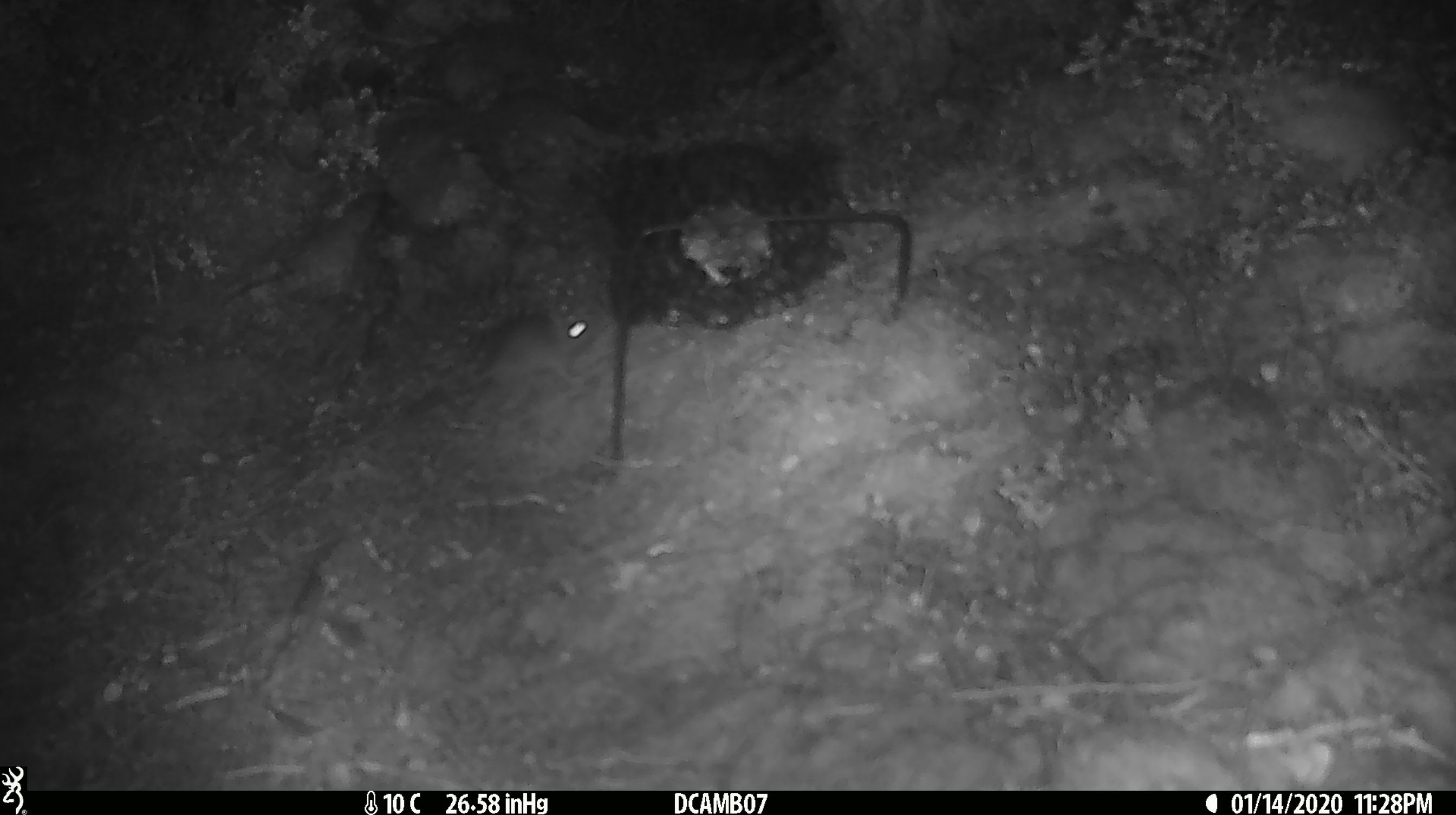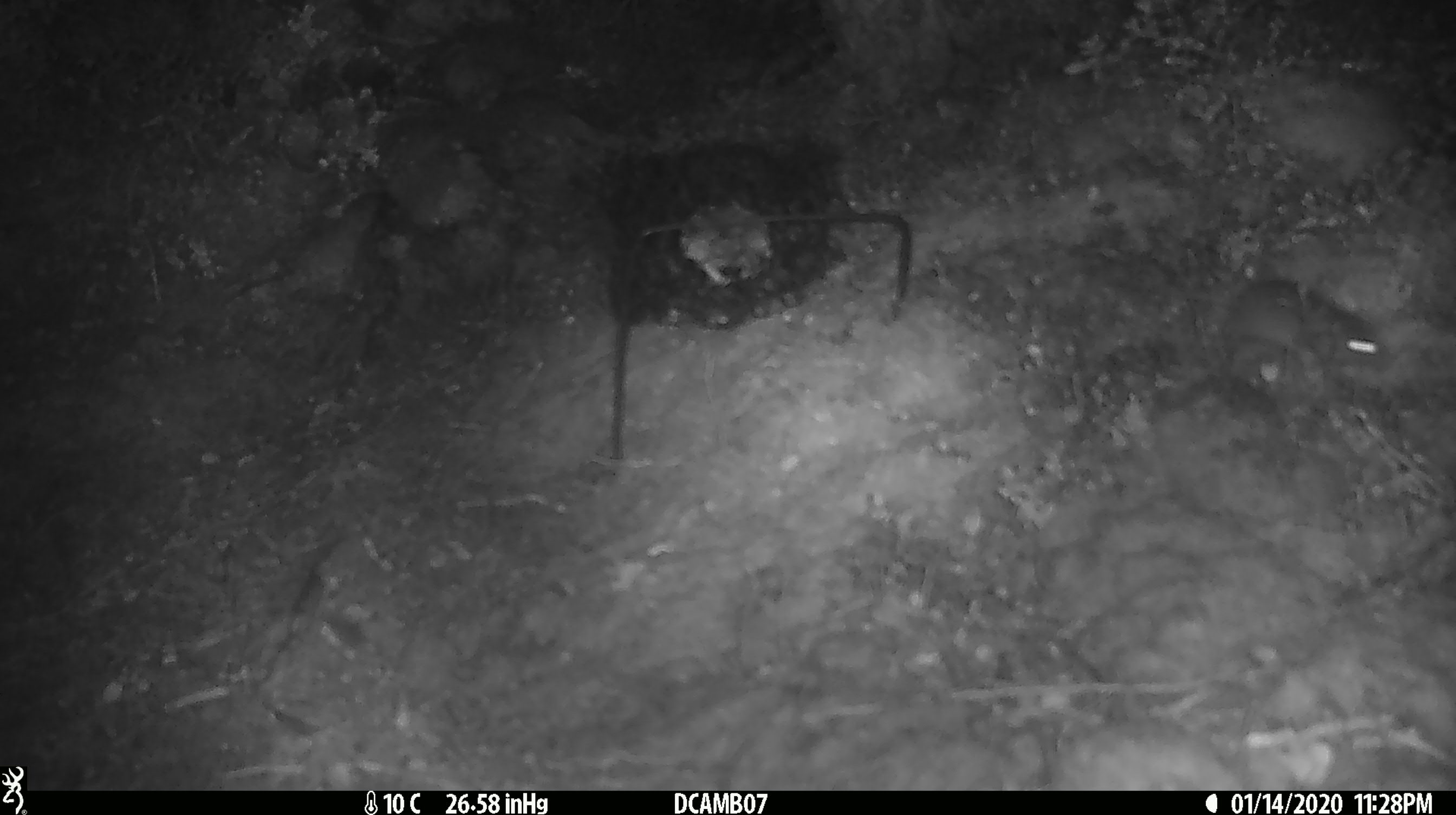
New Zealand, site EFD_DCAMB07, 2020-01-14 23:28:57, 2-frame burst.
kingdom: Animalia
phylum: Chordata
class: Mammalia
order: Rodentia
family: Muridae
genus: Mus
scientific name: Mus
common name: mouse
Mouse (Mus).